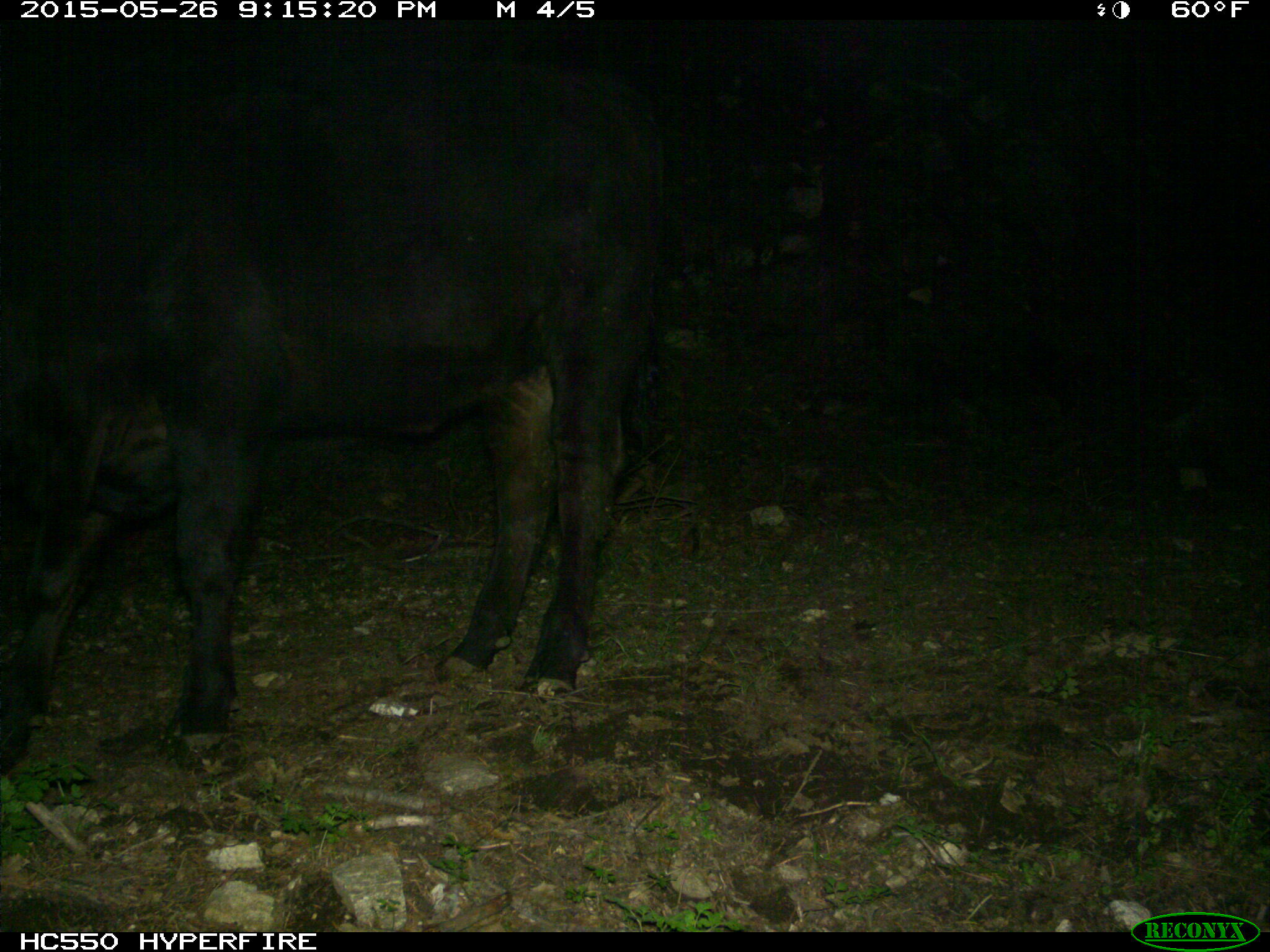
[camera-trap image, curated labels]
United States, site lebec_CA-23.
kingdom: Animalia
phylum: Chordata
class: Mammalia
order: Artiodactyla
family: Bovidae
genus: Bos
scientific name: Bos taurus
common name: domestic cow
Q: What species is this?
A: Bos taurus (domestic cow).